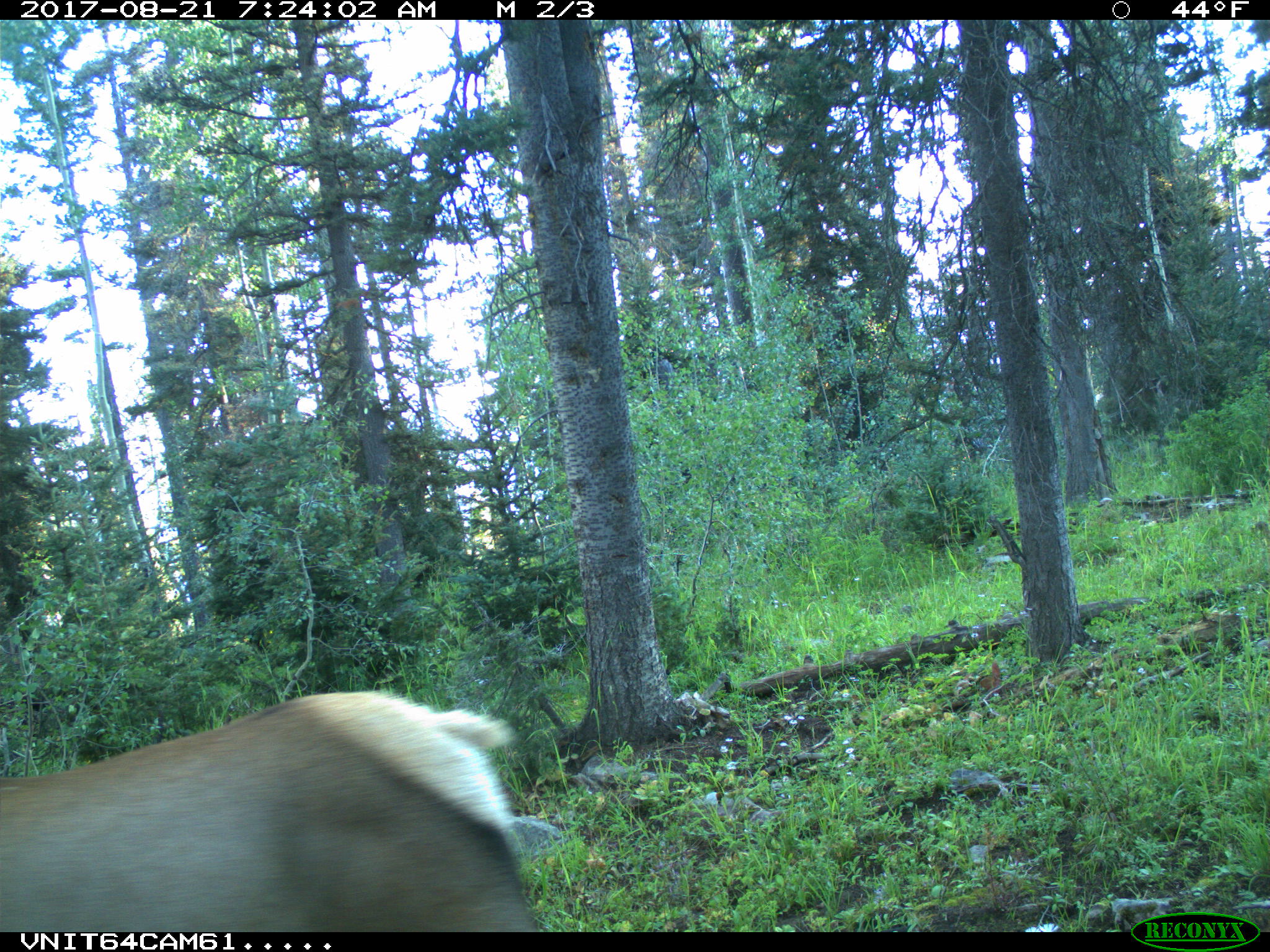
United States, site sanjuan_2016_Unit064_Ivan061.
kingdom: Animalia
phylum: Chordata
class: Mammalia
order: Artiodactyla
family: Cervidae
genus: Cervus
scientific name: Cervus elaphus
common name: red deer